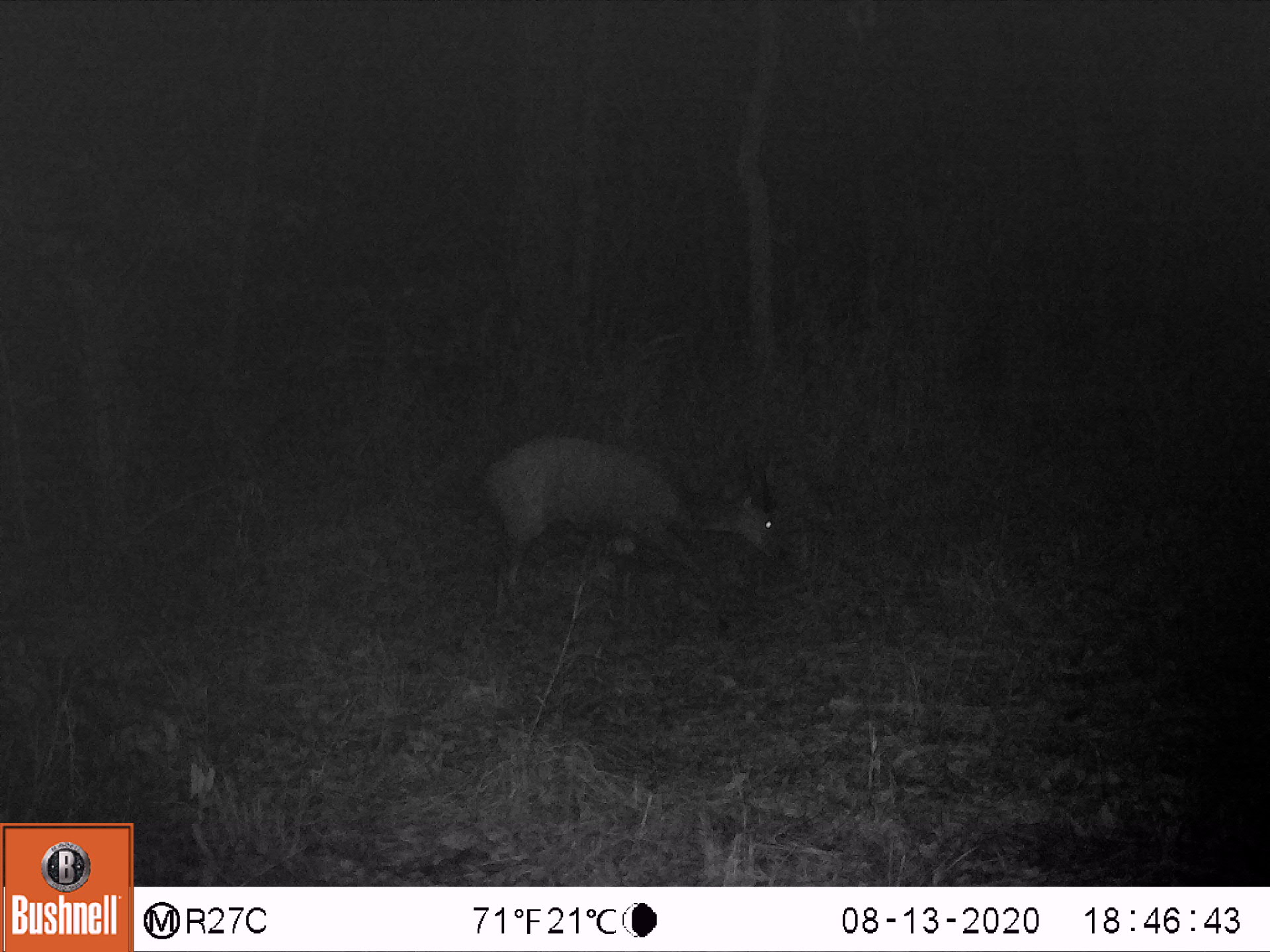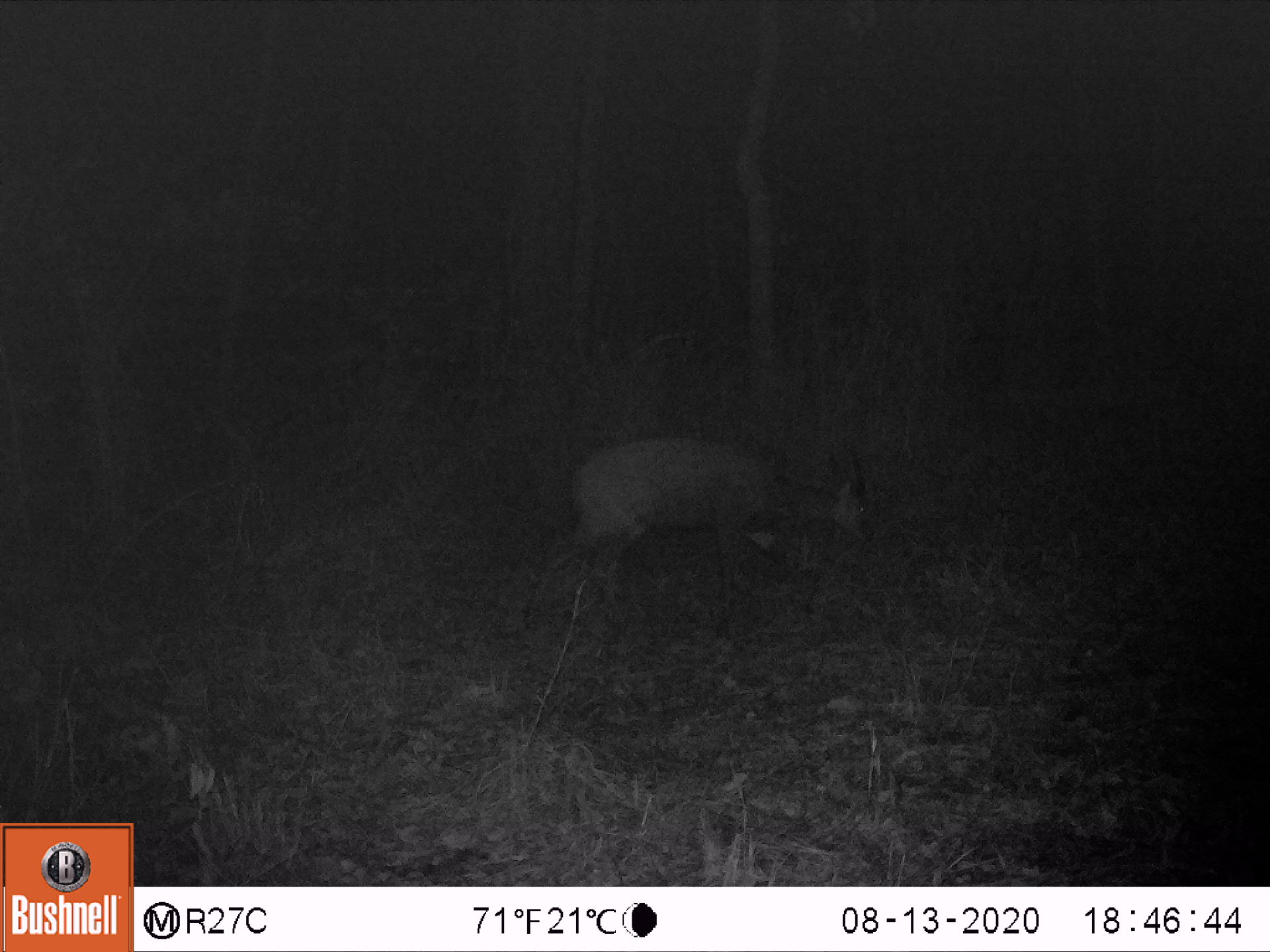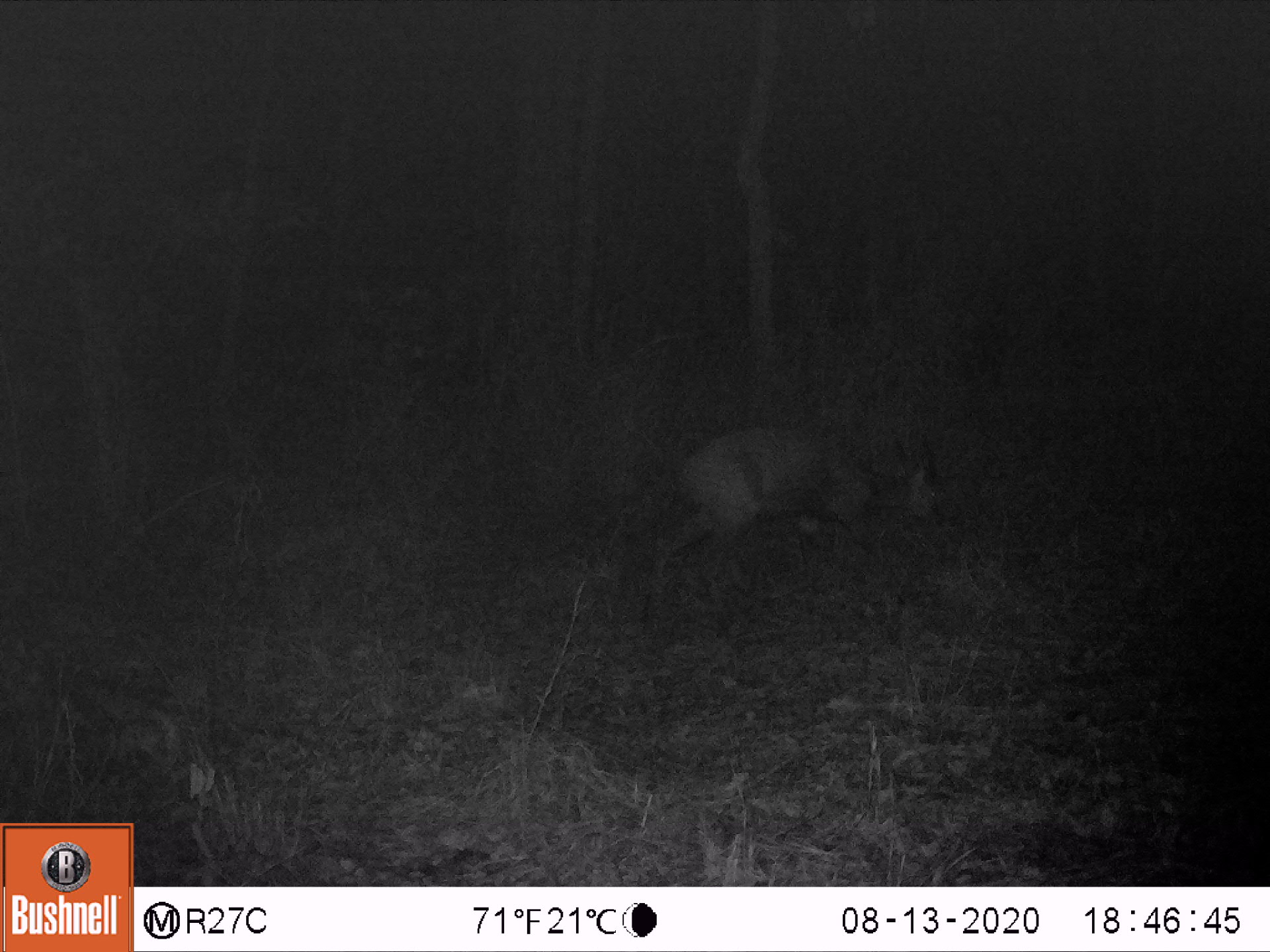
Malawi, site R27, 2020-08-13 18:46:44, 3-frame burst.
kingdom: Animalia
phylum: Chordata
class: Mammalia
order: Artiodactyla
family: Bovidae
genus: Tragelaphus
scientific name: Tragelaphus sylvaticus sylvaticus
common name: cape bushbuck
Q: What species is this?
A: Cape bushbuck (Tragelaphus sylvaticus sylvaticus).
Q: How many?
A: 1.